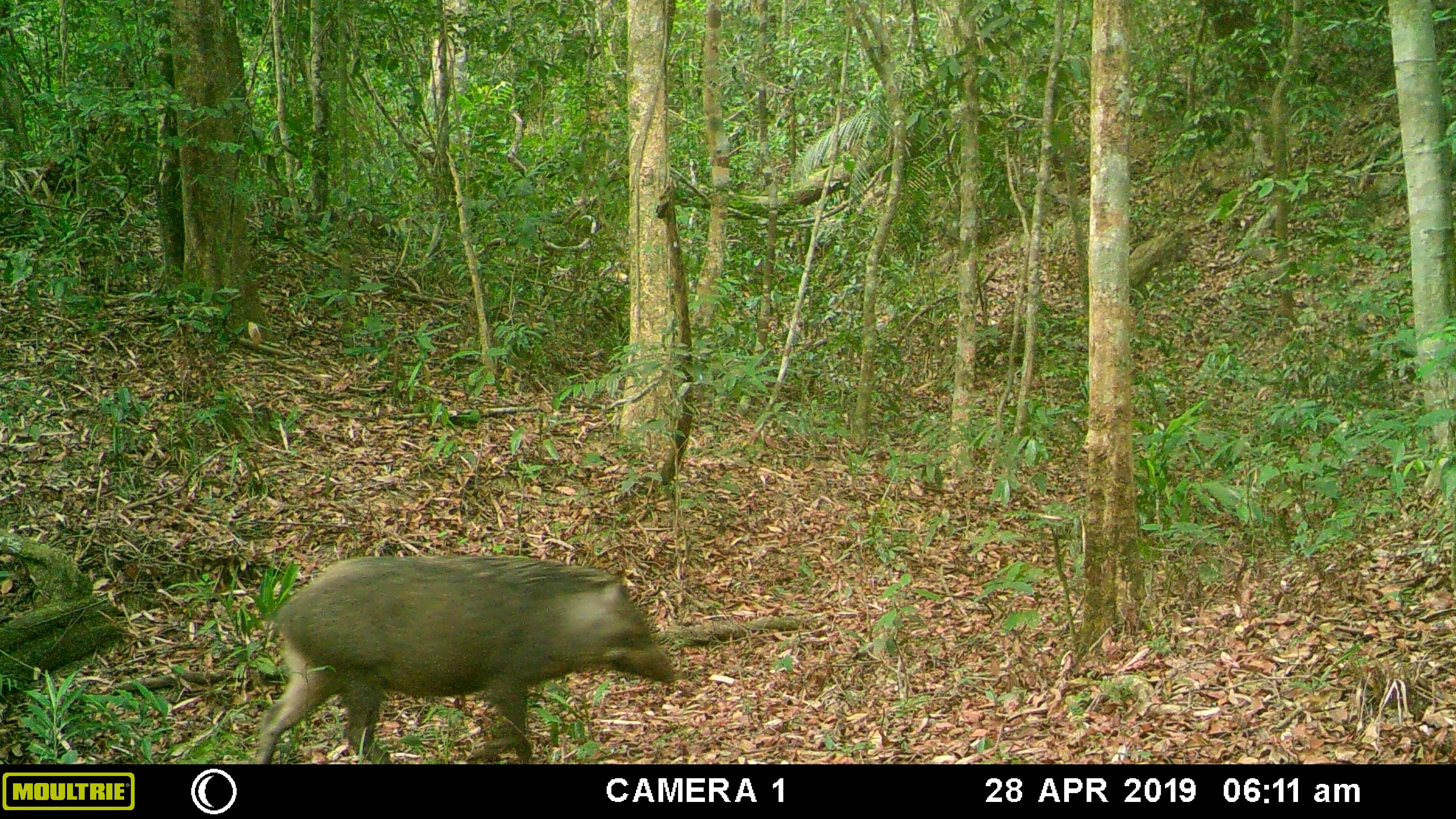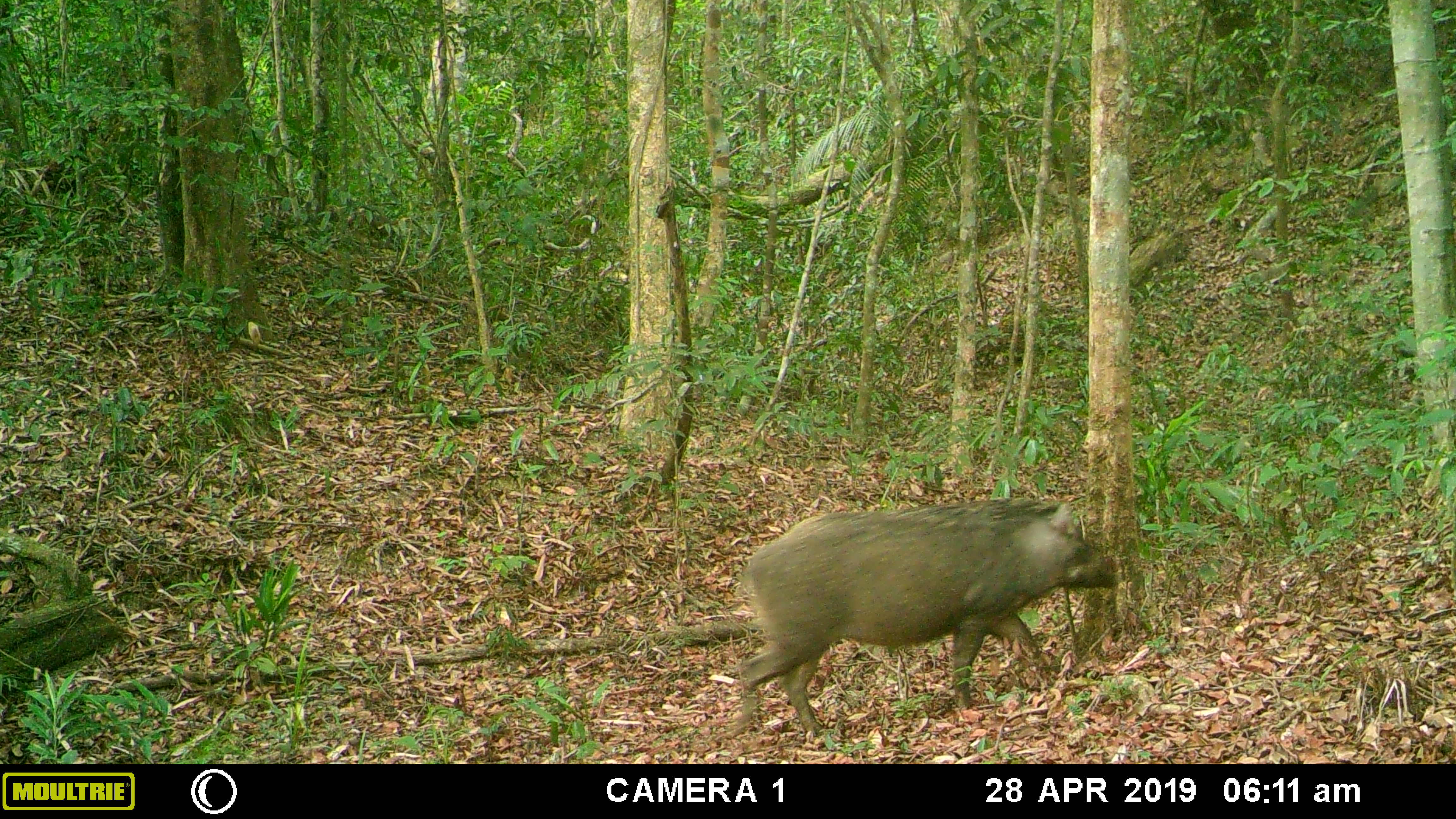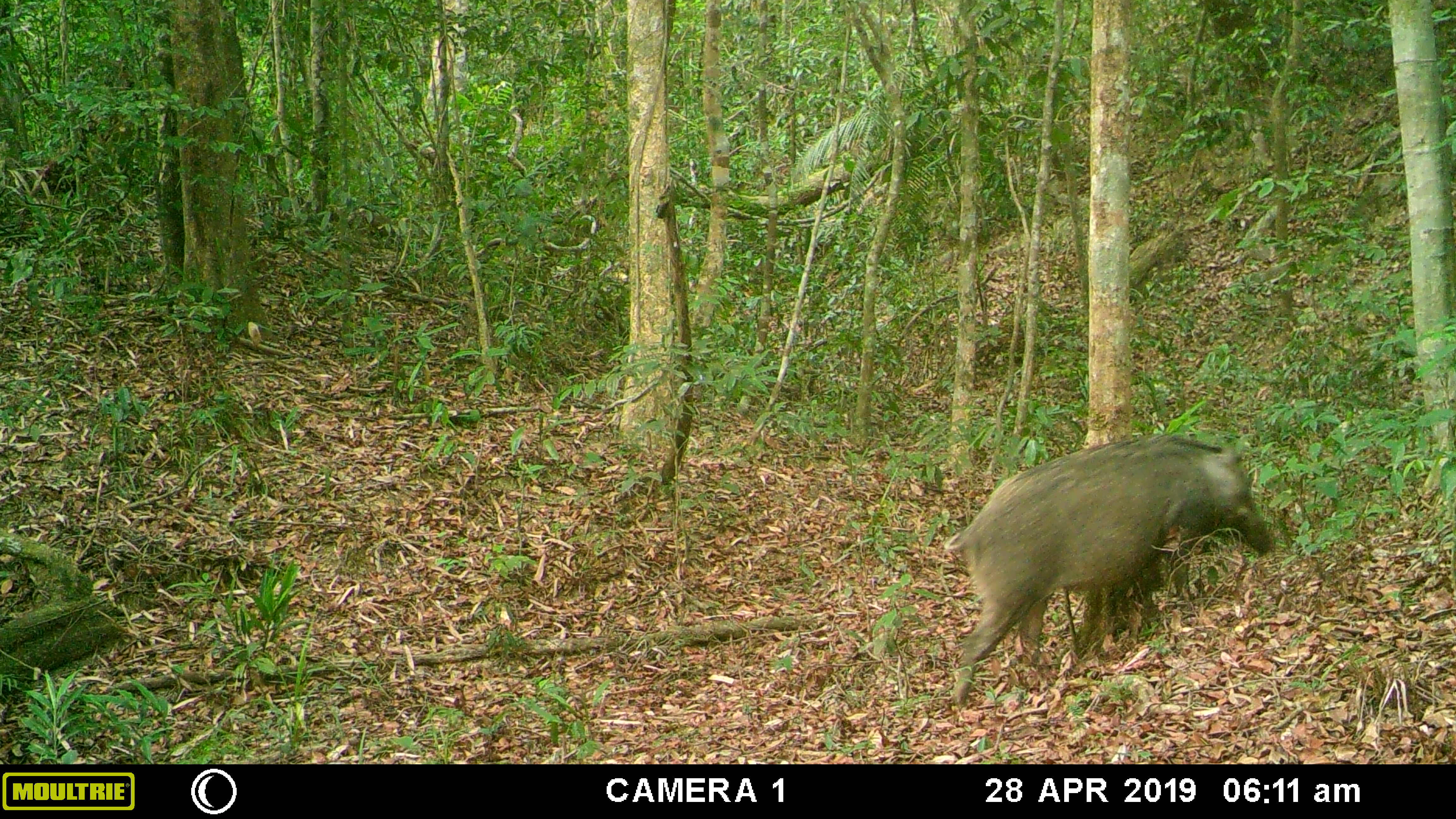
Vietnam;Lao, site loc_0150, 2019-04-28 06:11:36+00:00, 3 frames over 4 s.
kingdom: Animalia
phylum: Chordata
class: Mammalia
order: Artiodactyla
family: Suidae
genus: Sus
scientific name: Sus scrofa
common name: eurasian wild pig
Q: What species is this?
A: Eurasian wild pig (Sus scrofa).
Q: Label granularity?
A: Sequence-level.